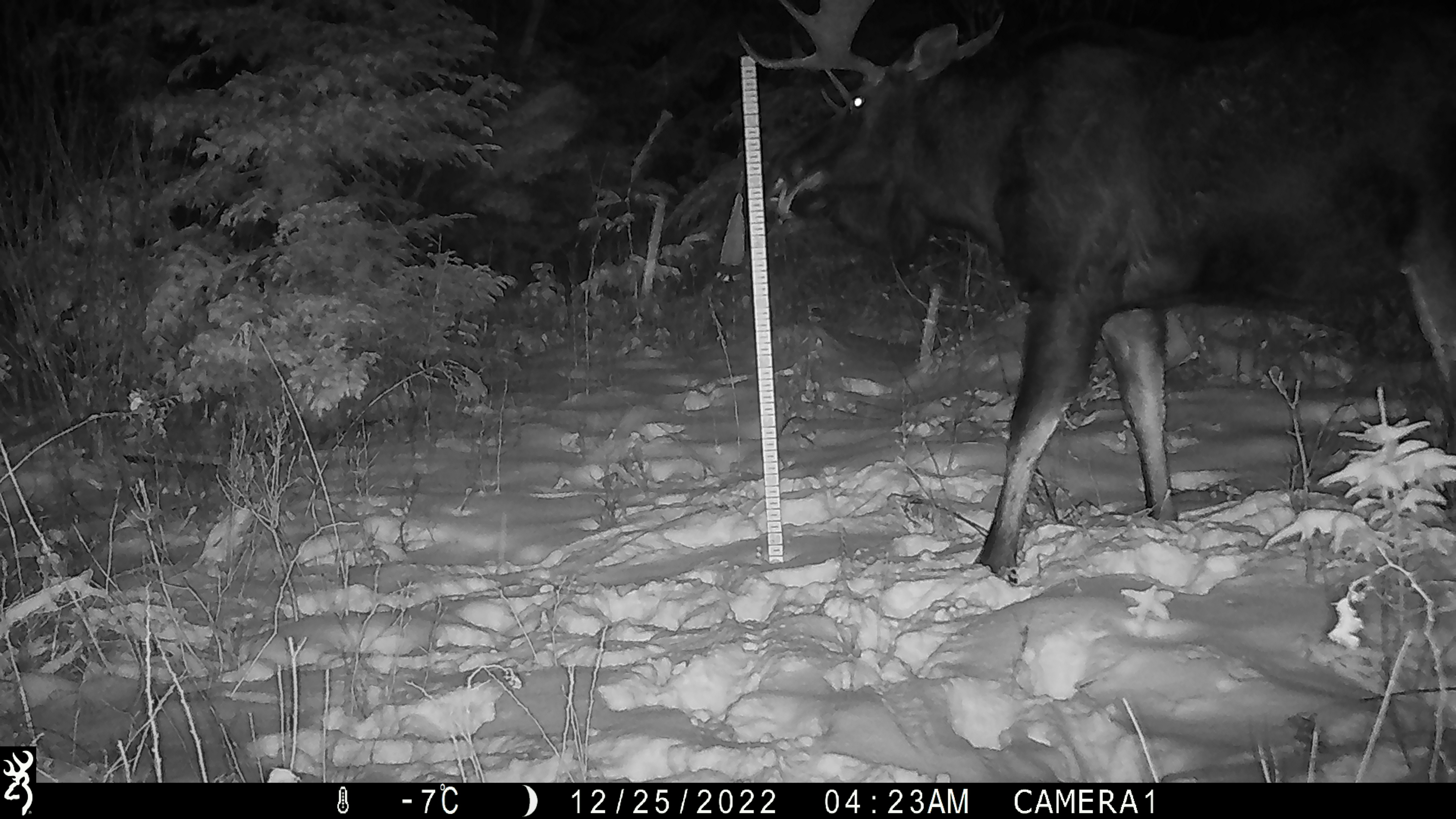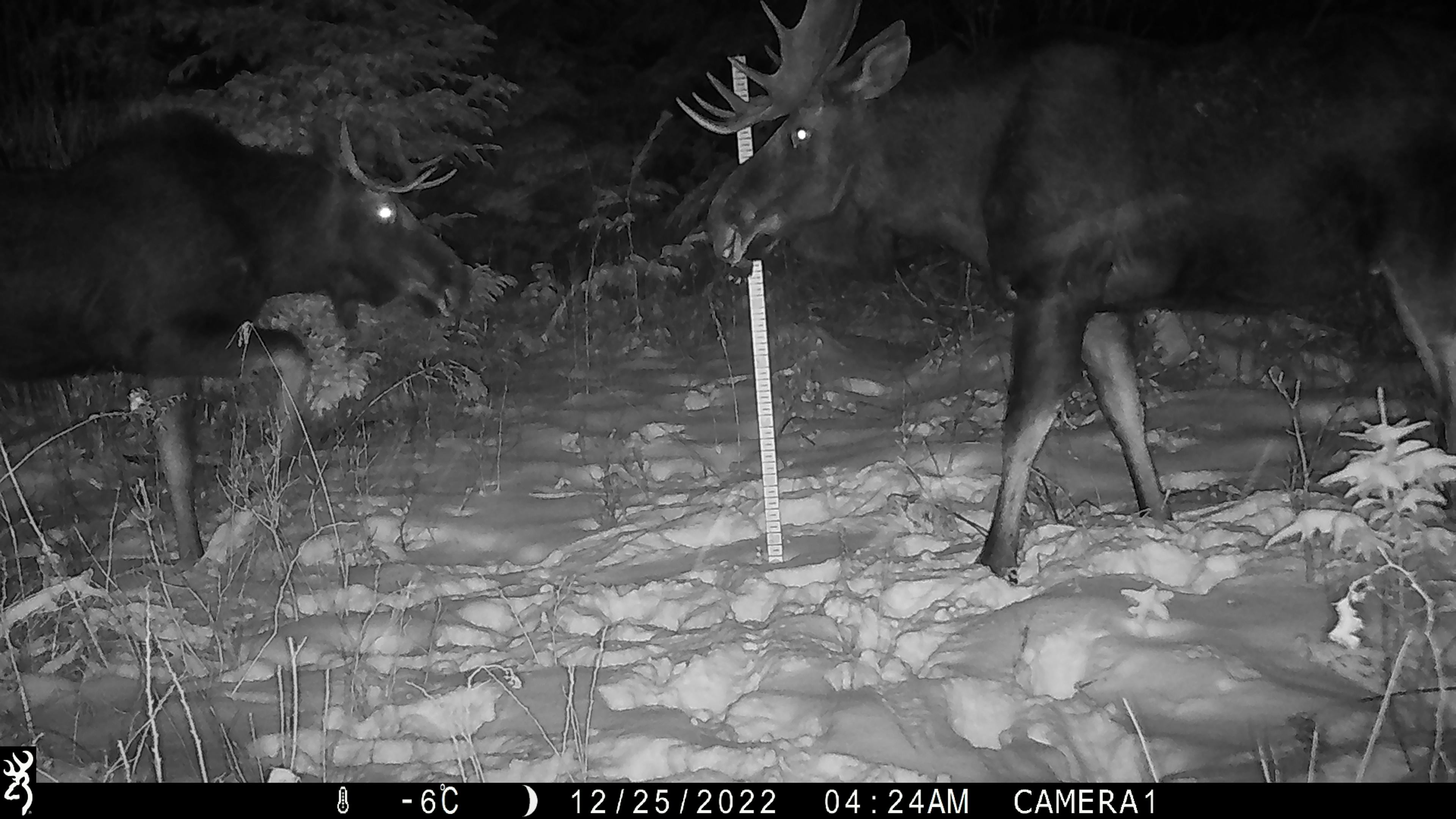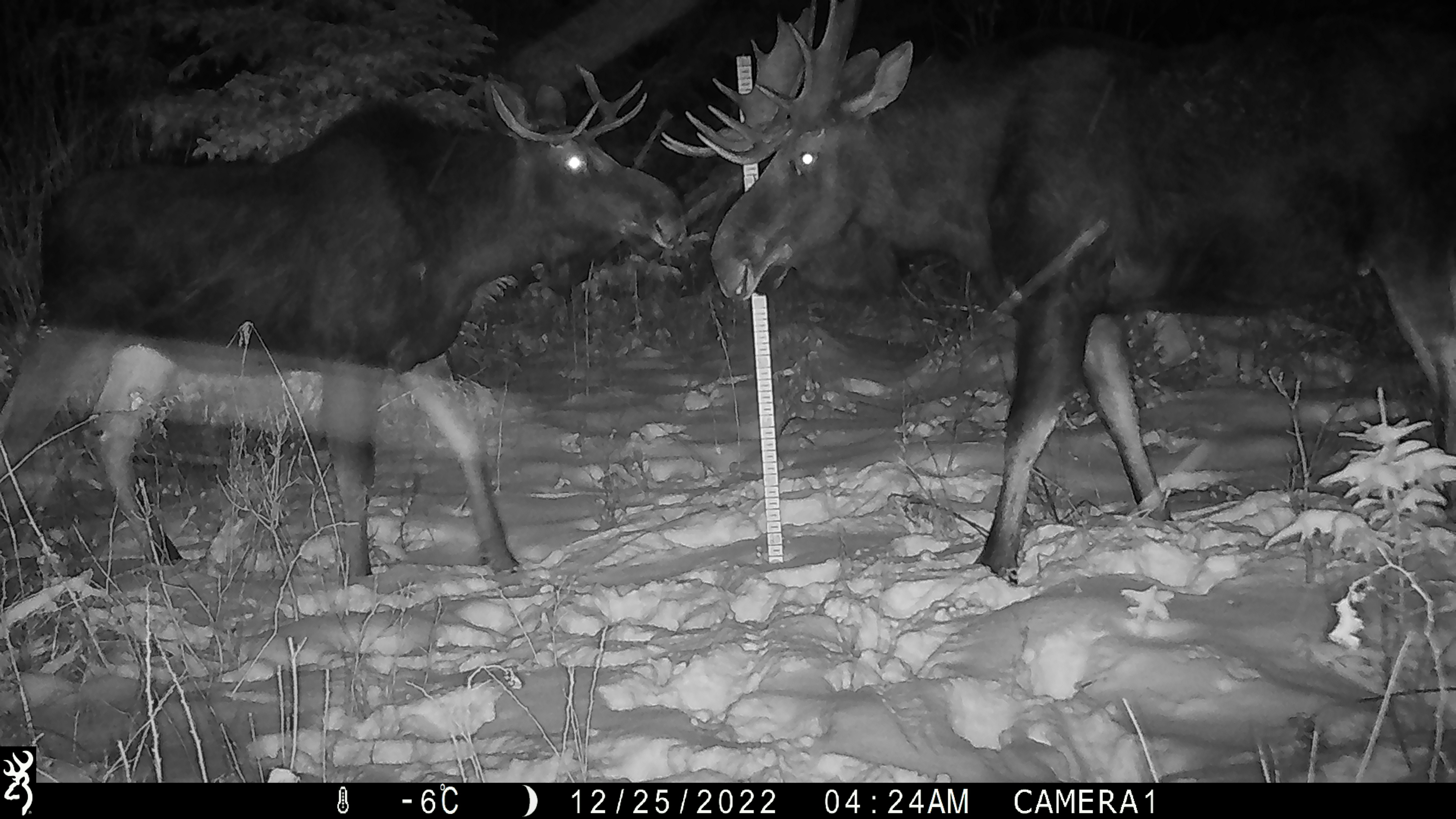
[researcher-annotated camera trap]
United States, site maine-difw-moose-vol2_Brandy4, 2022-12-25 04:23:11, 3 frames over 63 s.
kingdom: Animalia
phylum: Chordata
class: Mammalia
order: Artiodactyla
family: Cervidae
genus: Alces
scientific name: Alces alces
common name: moose